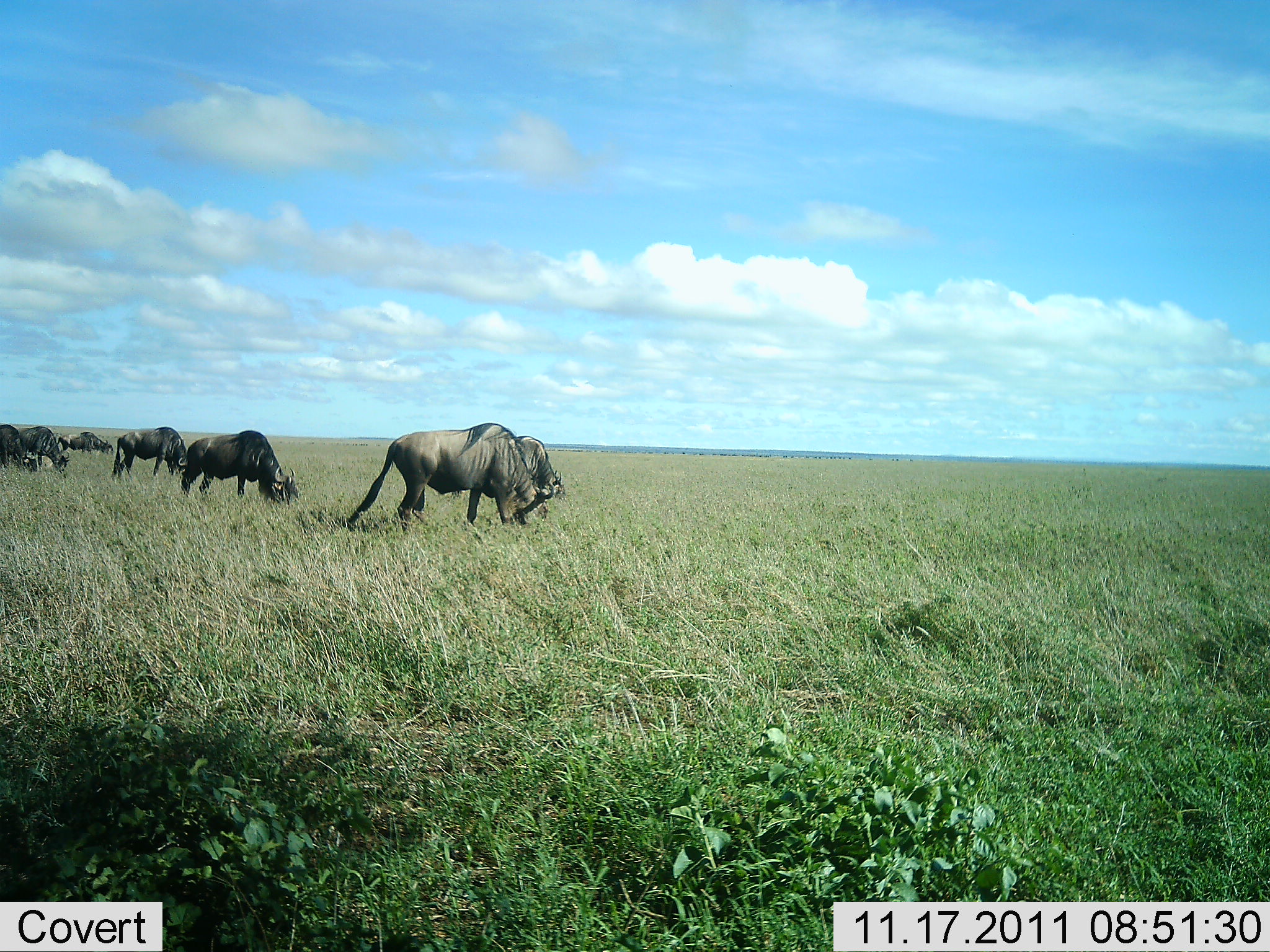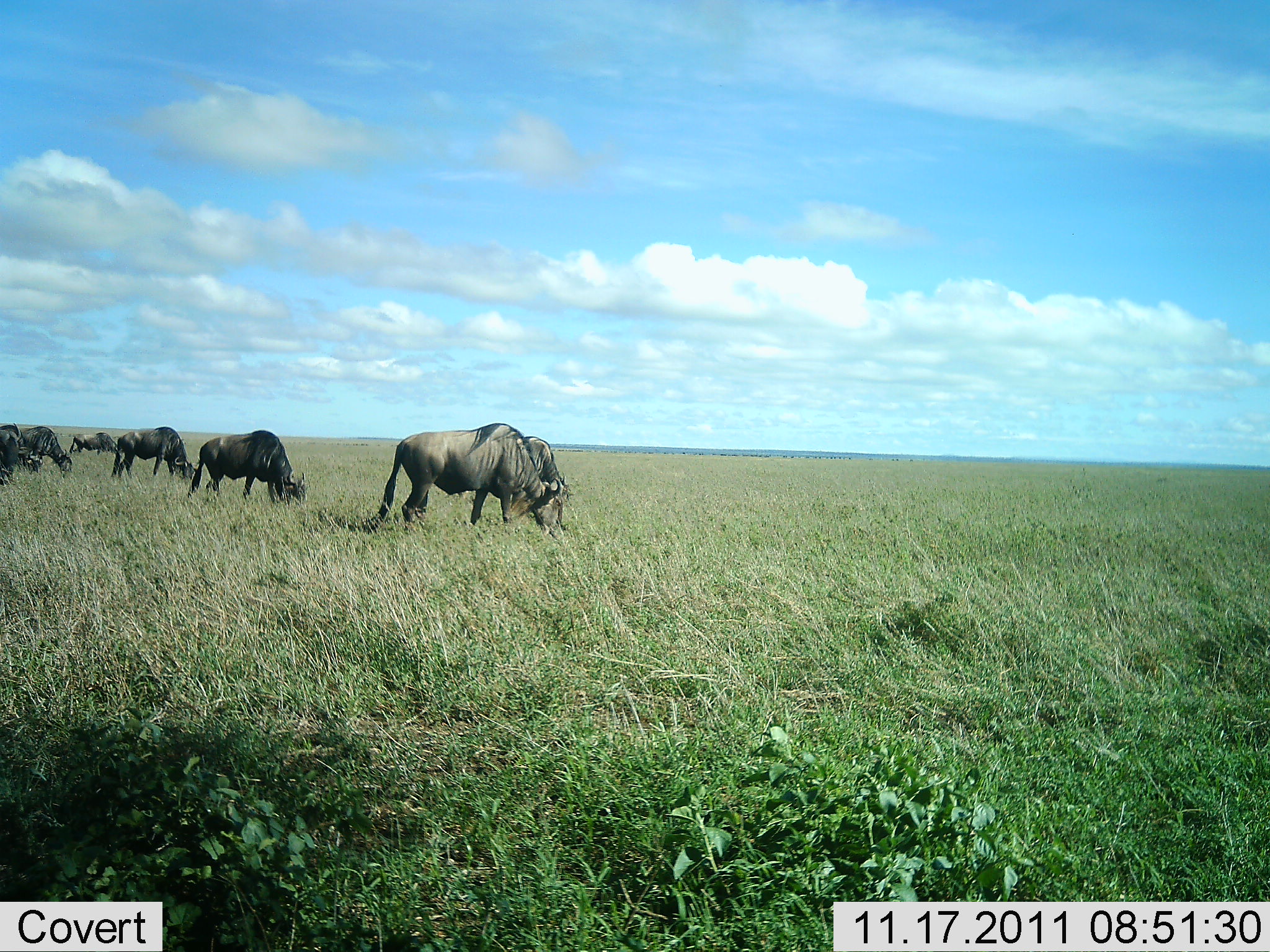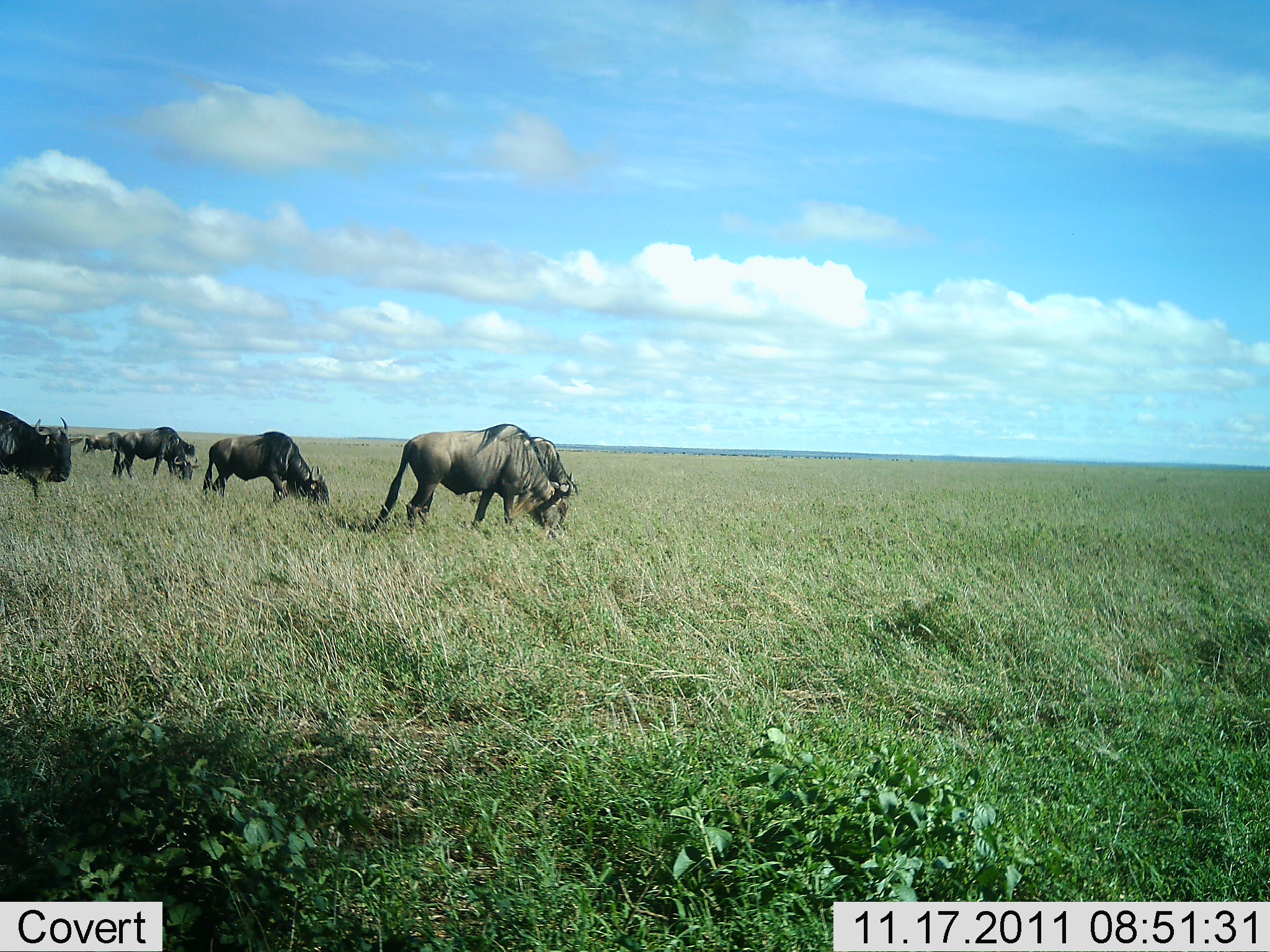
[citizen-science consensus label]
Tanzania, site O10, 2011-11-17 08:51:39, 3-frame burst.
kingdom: Animalia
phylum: Chordata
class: Mammalia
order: Artiodactyla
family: Bovidae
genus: Connochaetes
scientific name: Connochaetes taurinus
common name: blue wildebeest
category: wildebeest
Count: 6.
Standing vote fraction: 45%.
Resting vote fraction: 0%.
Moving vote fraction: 55%.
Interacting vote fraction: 0%.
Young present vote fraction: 0%.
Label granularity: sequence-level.